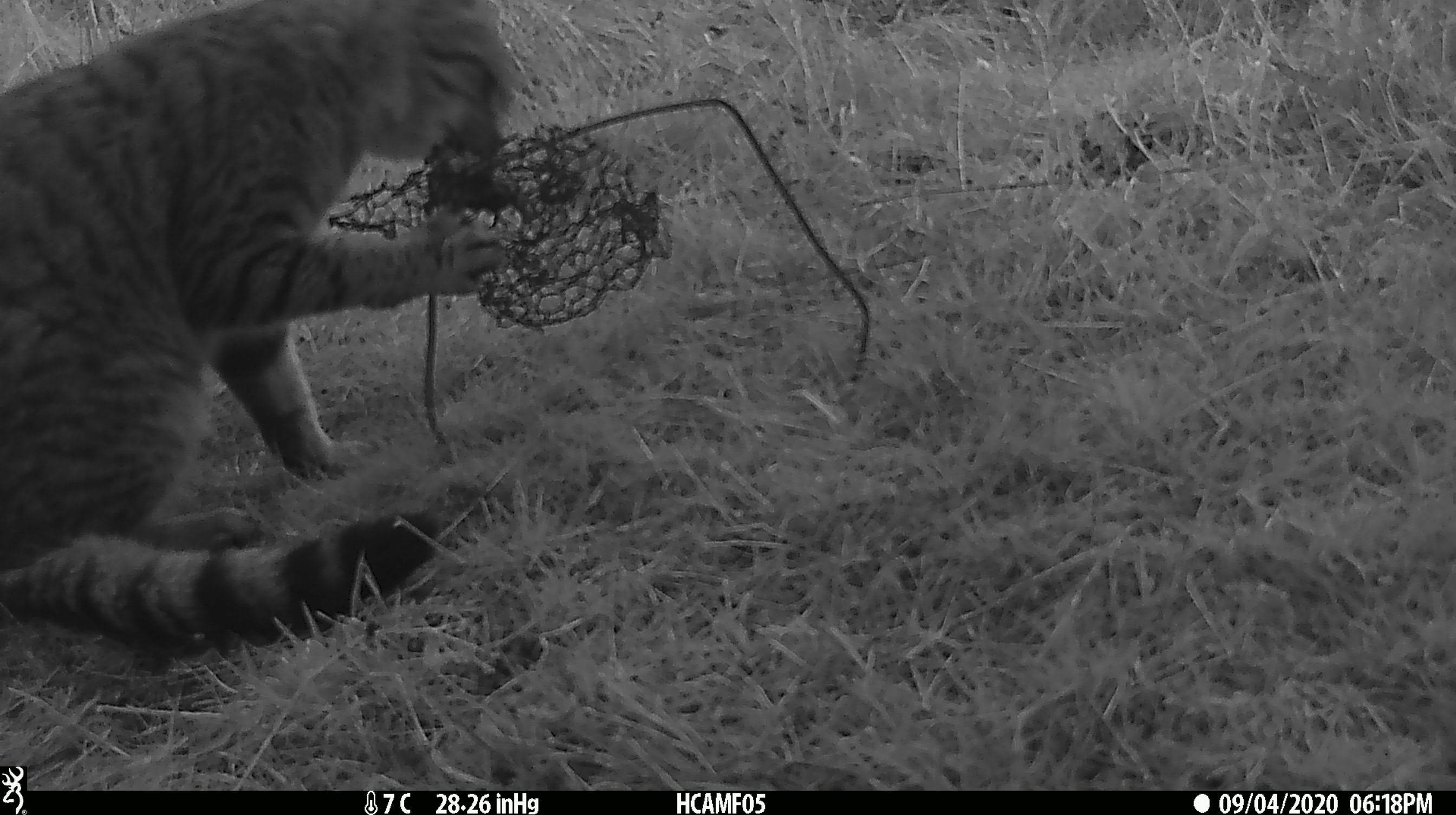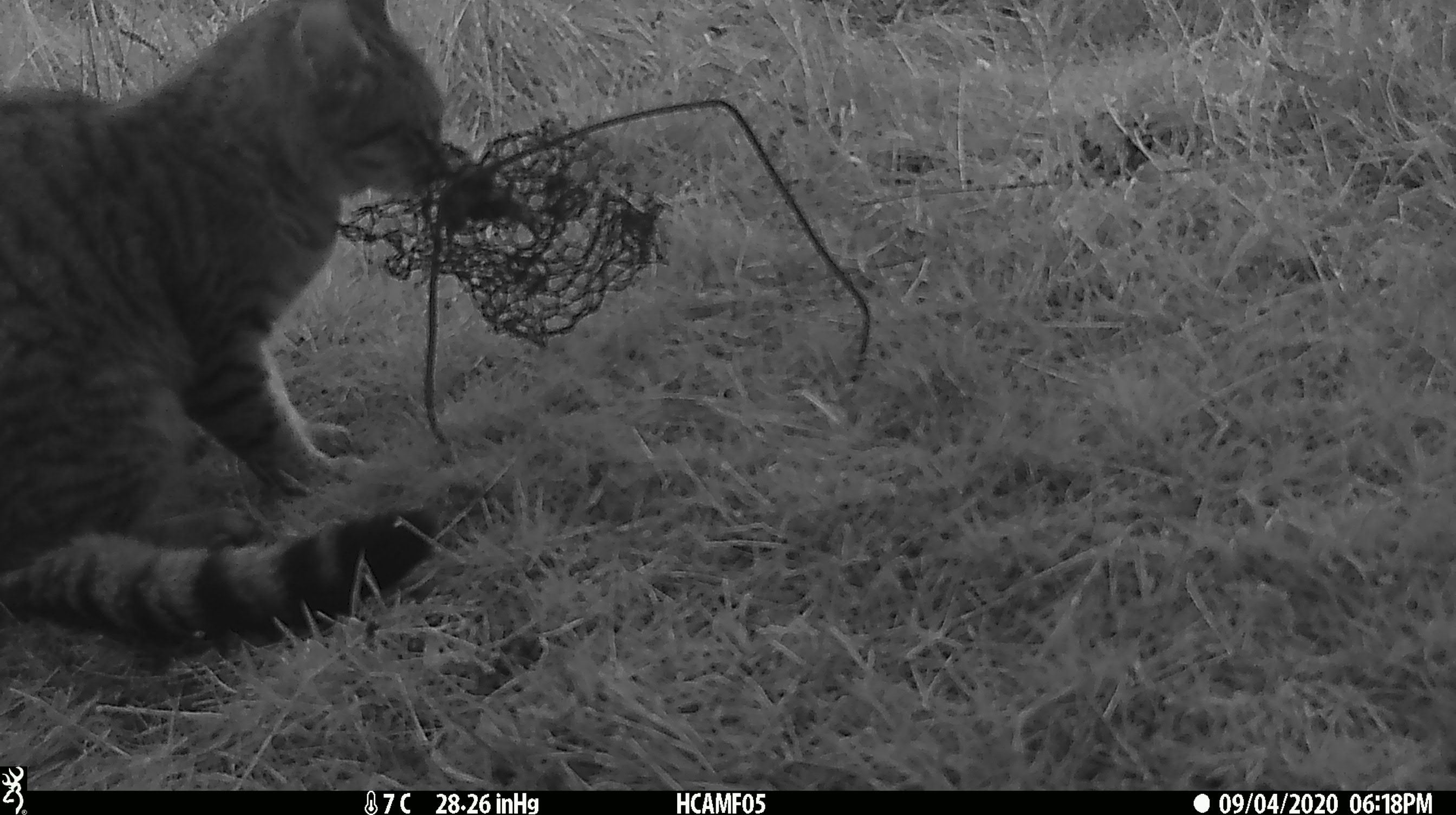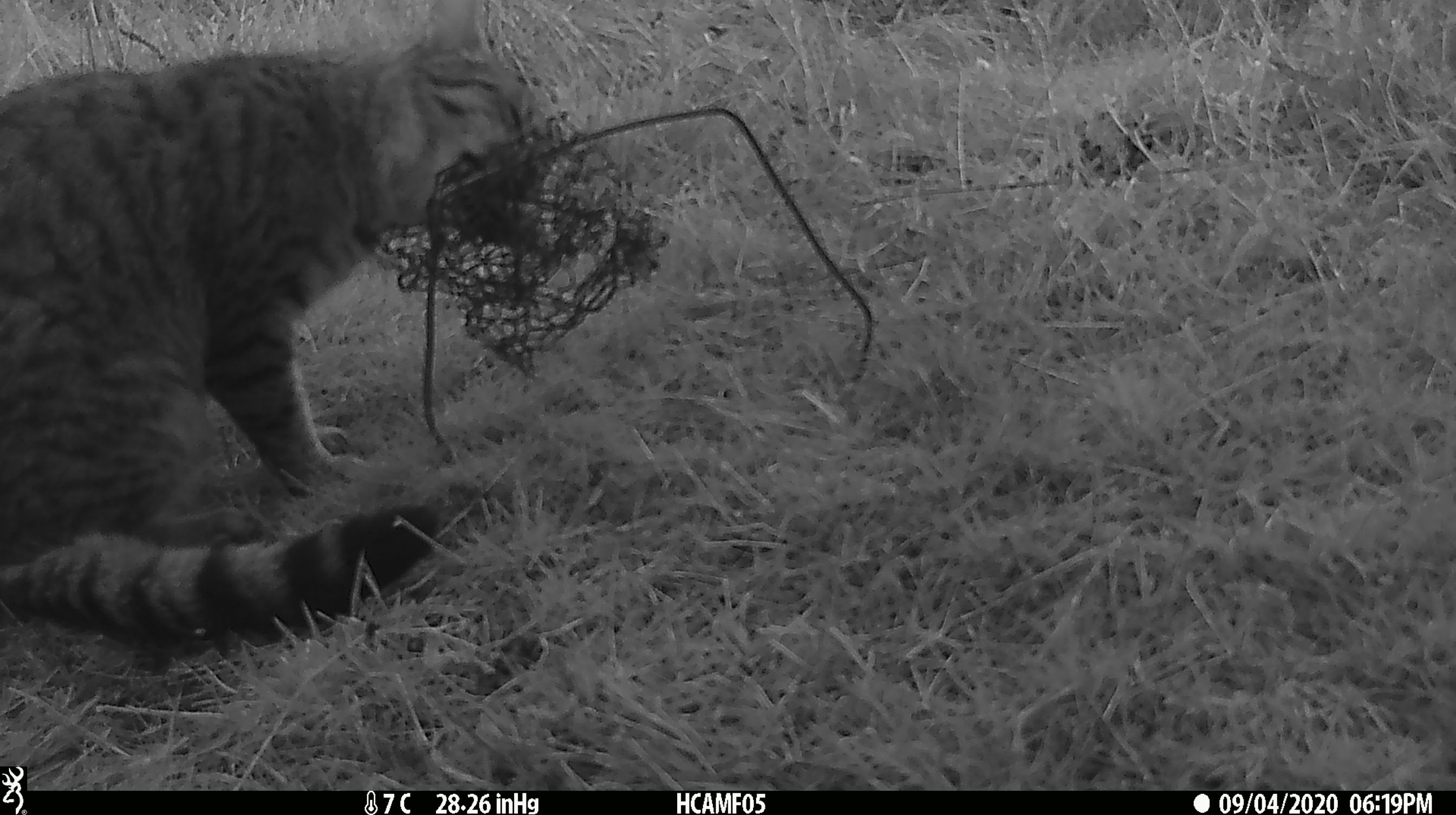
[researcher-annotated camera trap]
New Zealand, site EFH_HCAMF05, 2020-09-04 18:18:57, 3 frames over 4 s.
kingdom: Animalia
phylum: Chordata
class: Mammalia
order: Carnivora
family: Felidae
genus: Felis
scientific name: Felis catus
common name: domestic cat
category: cat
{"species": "cat (domestic cat) (Felis catus)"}